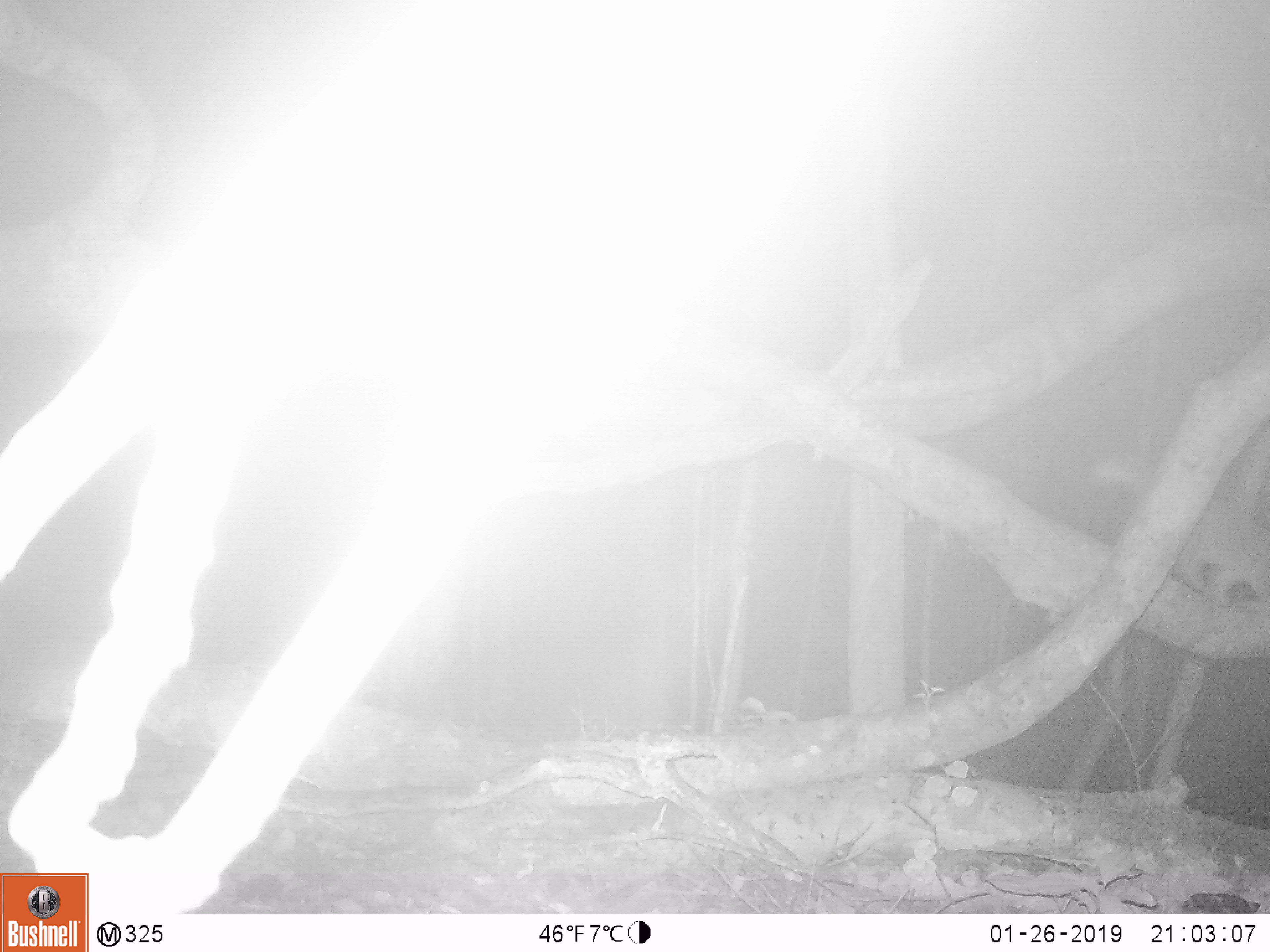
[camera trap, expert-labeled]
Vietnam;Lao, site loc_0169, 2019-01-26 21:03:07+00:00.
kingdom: Animalia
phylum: Chordata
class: Mammalia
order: Carnivora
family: Mustelidae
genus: Melogale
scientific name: Melogale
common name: ferret badger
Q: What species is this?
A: Ferret badger (Melogale).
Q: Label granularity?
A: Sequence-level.